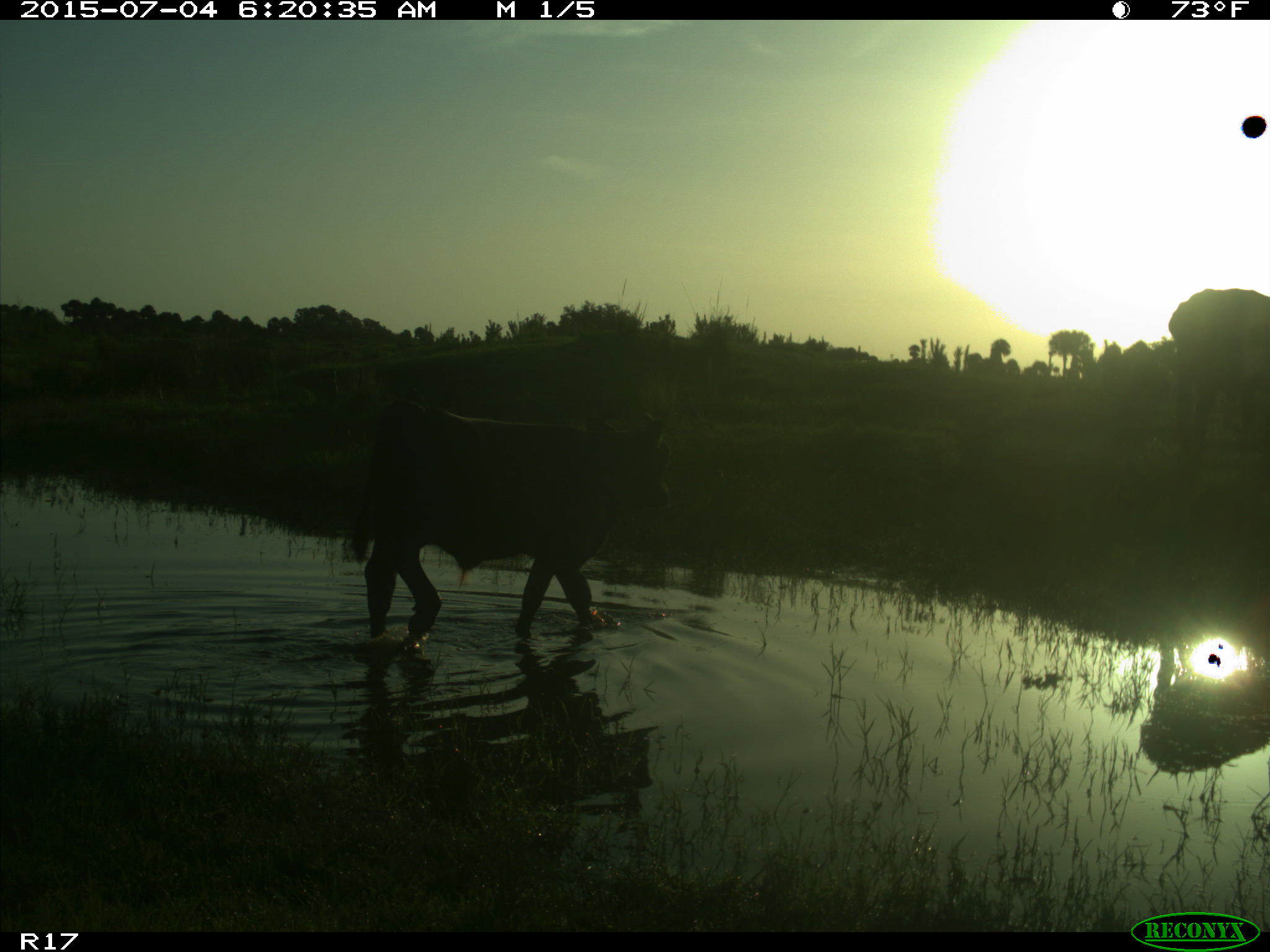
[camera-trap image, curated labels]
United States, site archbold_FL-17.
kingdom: Animalia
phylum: Chordata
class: Mammalia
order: Artiodactyla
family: Bovidae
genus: Bos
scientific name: Bos taurus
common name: domestic cow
Bos taurus (domestic cow).